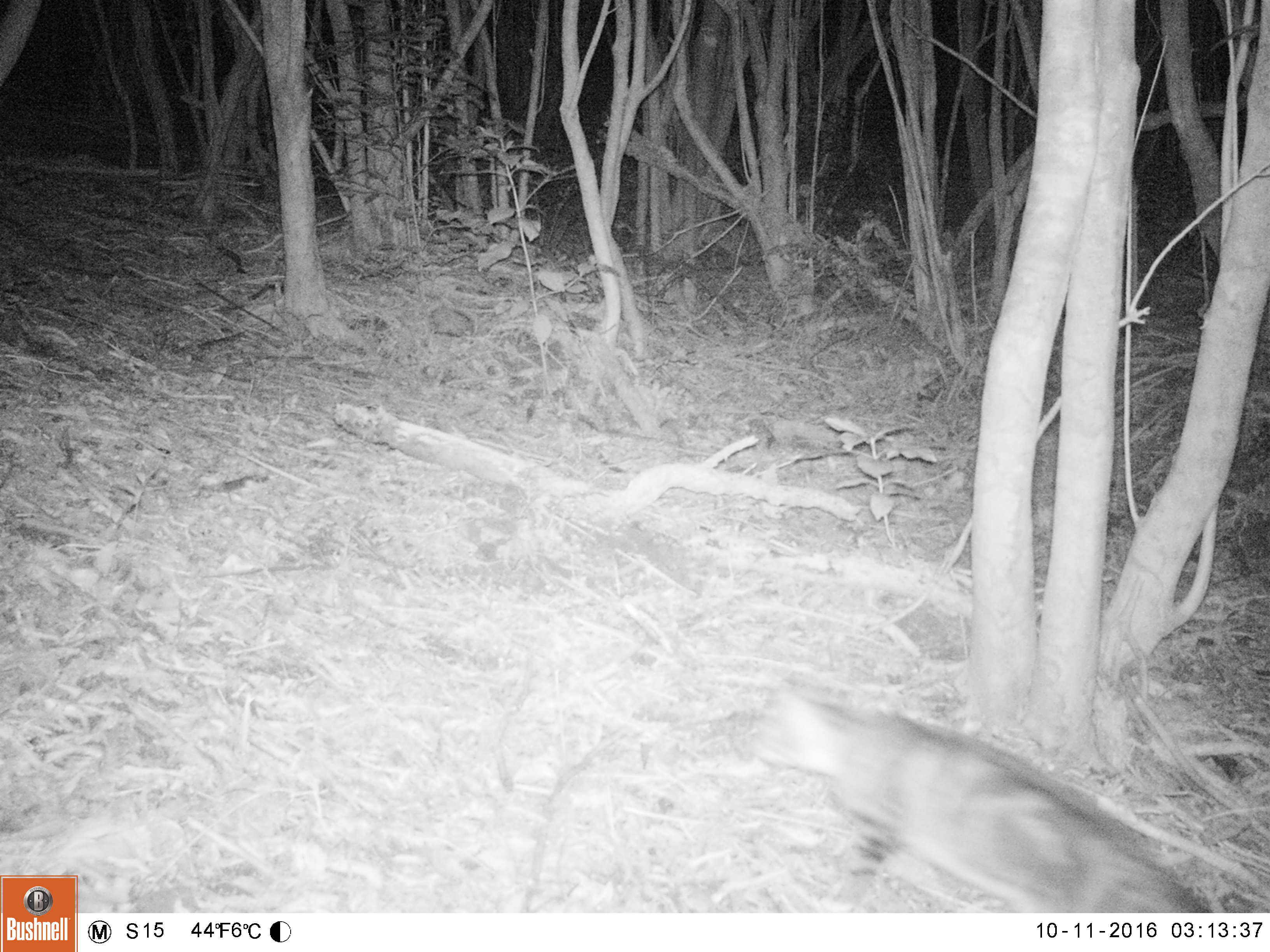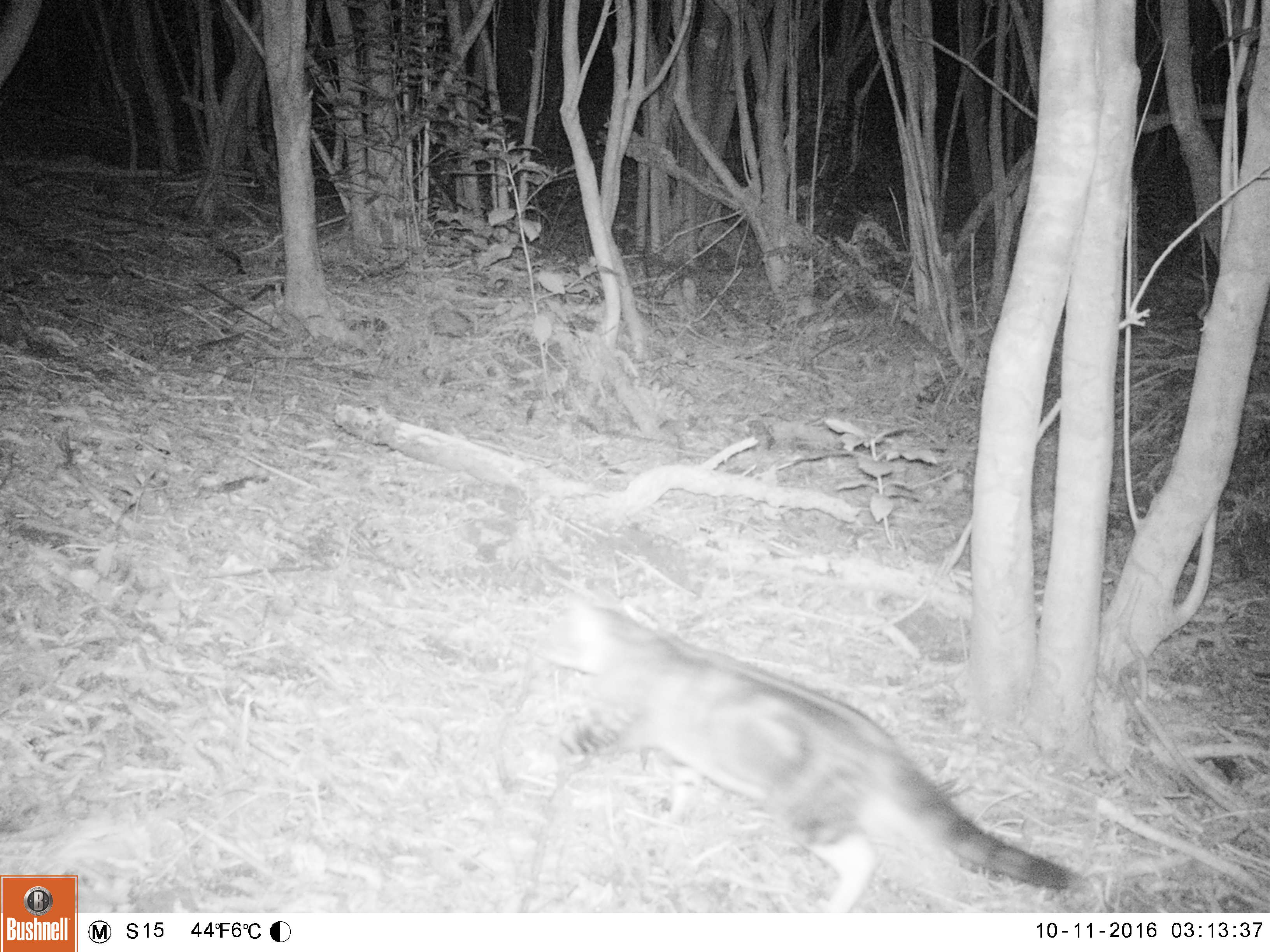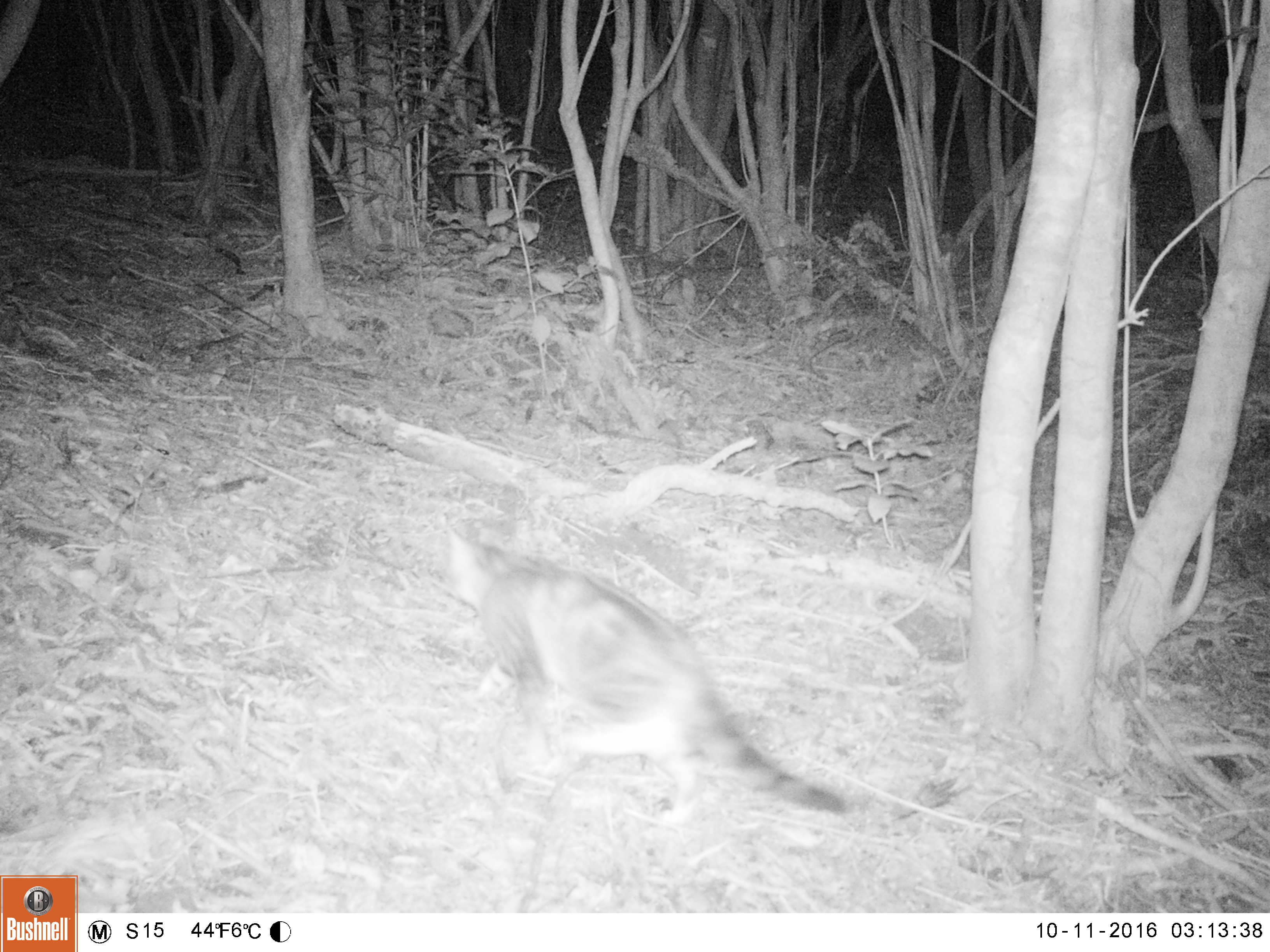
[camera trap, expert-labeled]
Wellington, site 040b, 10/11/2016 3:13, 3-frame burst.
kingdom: Animalia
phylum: Chordata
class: Mammalia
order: Carnivora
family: Felidae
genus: Felis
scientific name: Felis catus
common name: cat